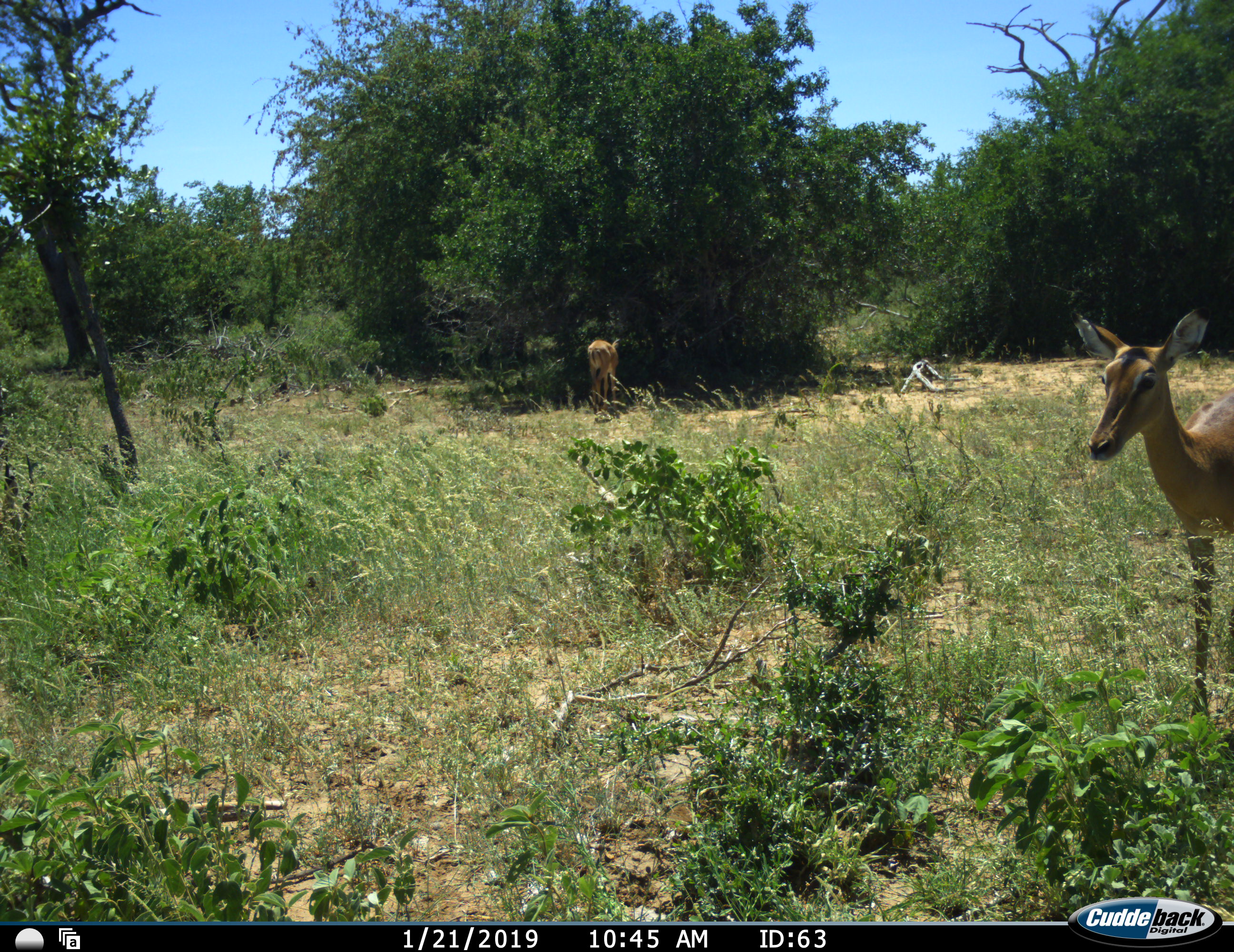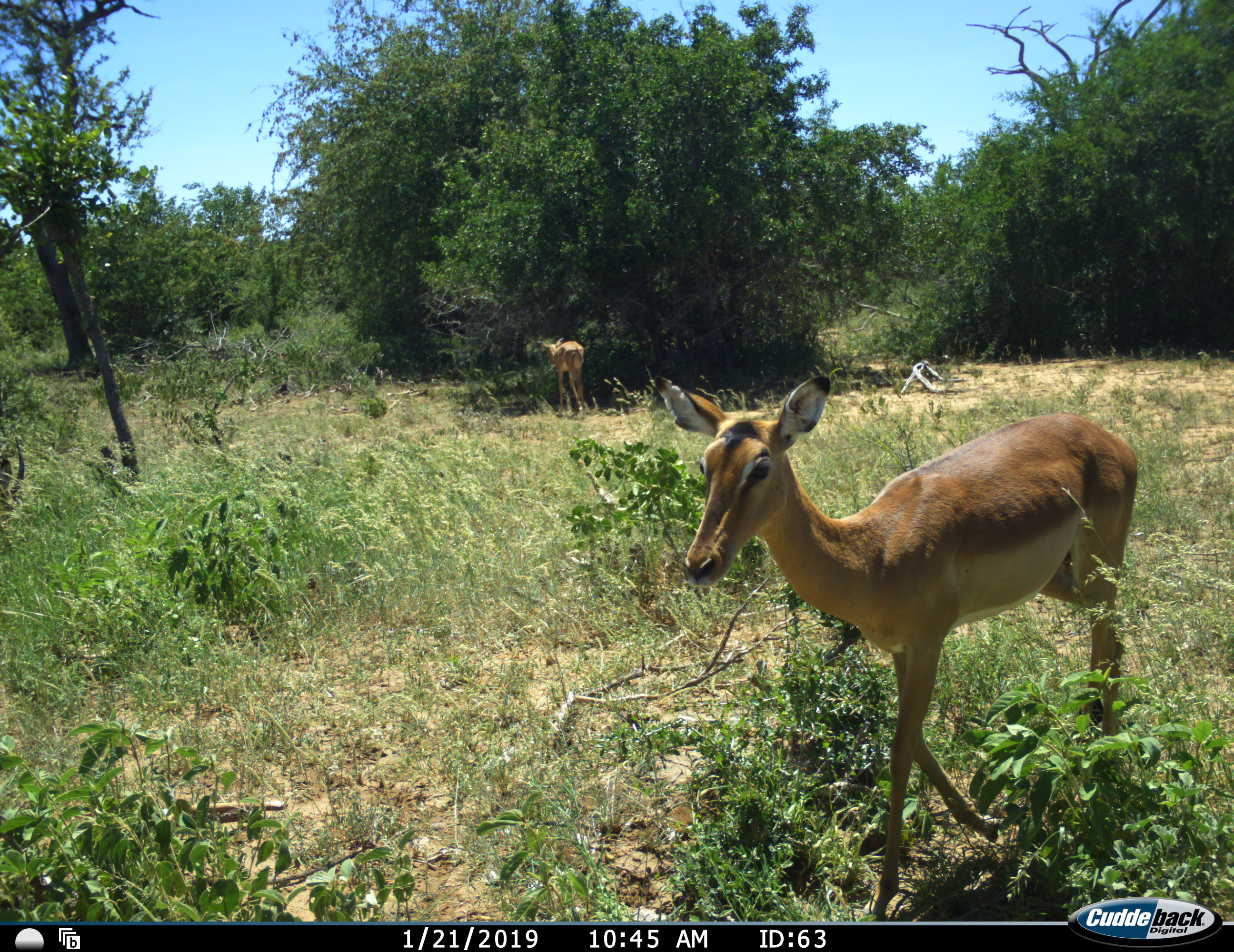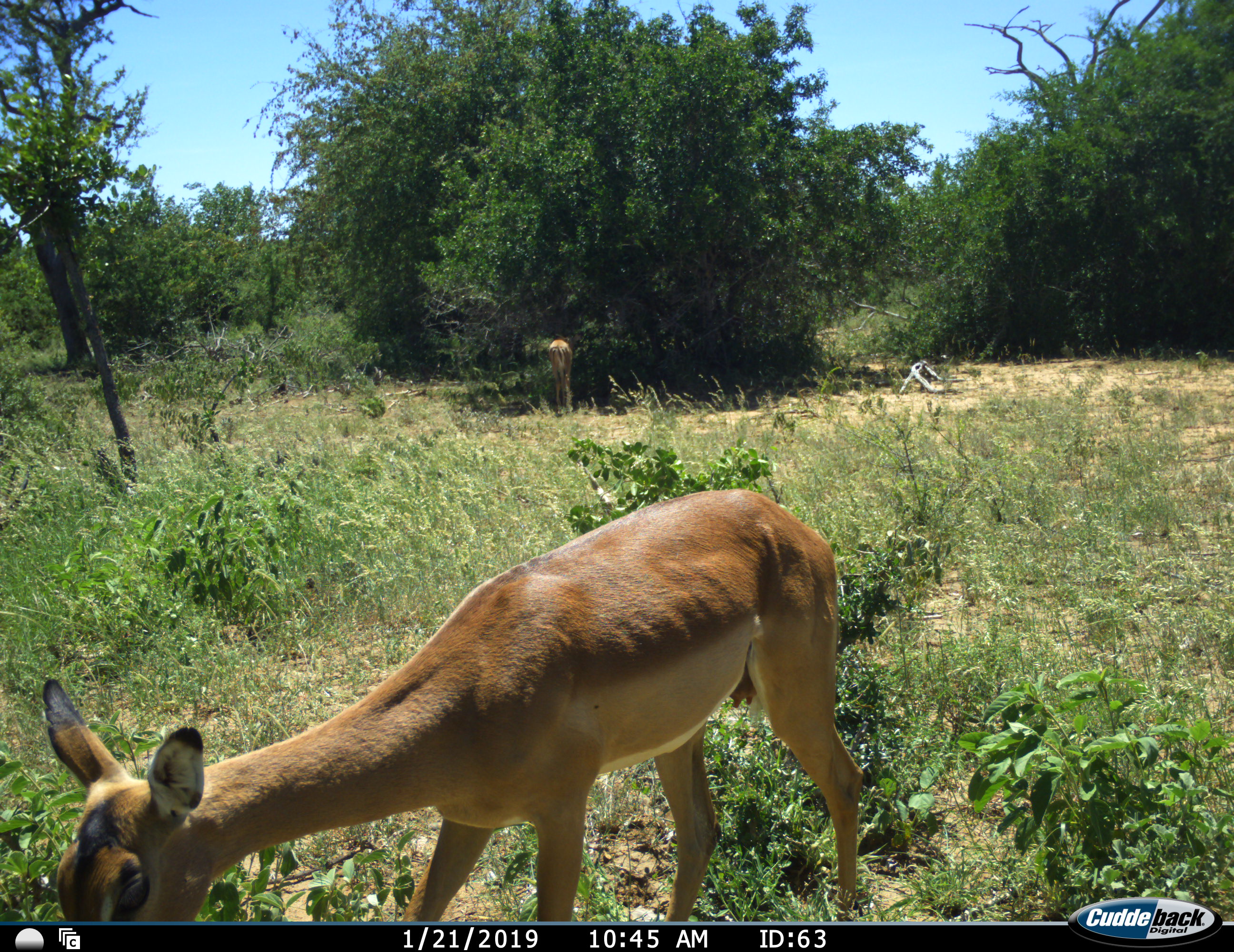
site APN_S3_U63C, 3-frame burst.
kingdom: Animalia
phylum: Chordata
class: Mammalia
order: Artiodactyla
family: Bovidae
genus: Aepyceros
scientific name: Aepyceros melampus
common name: impala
Impala (Aepyceros melampus), count 2. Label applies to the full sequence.